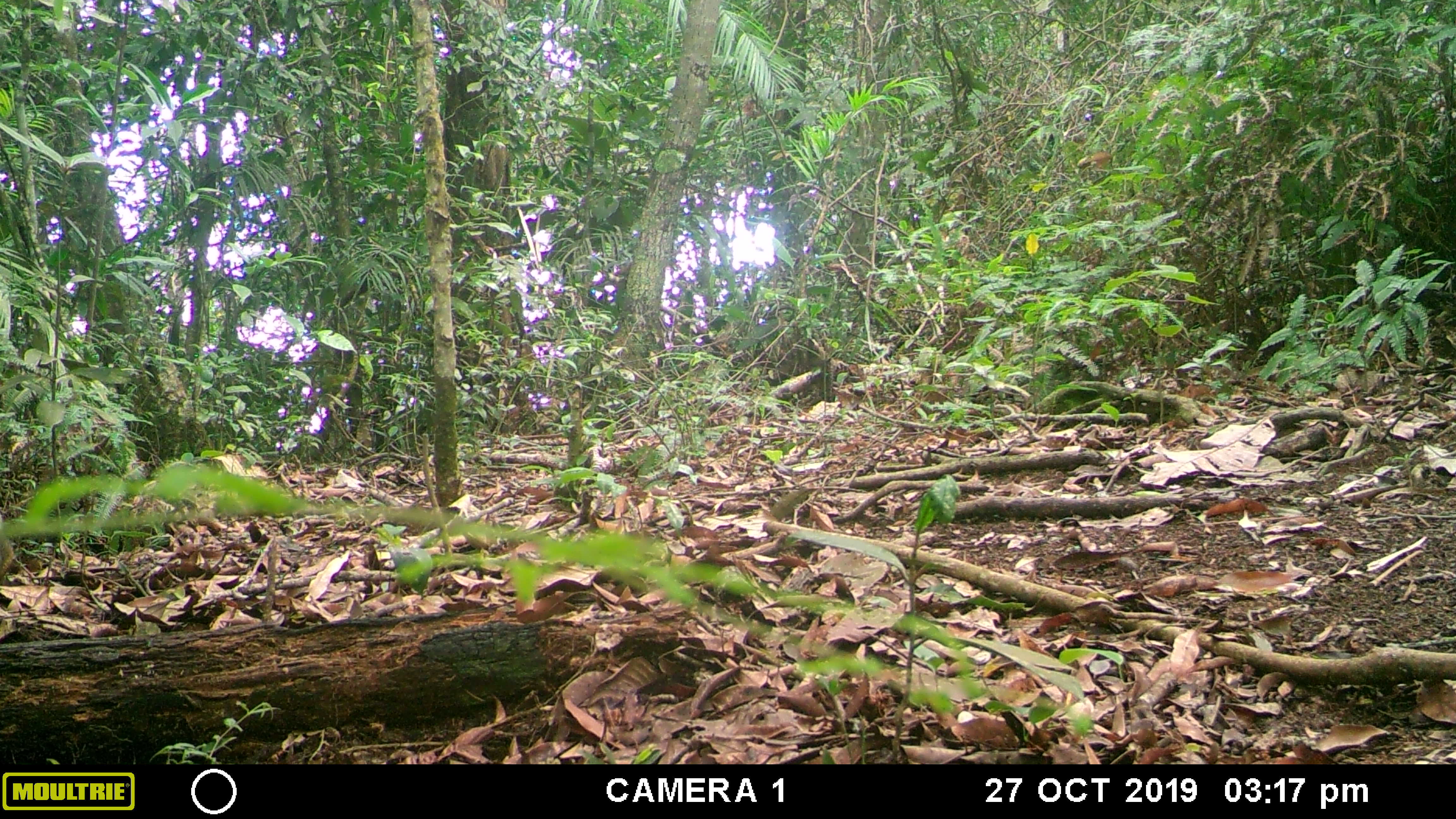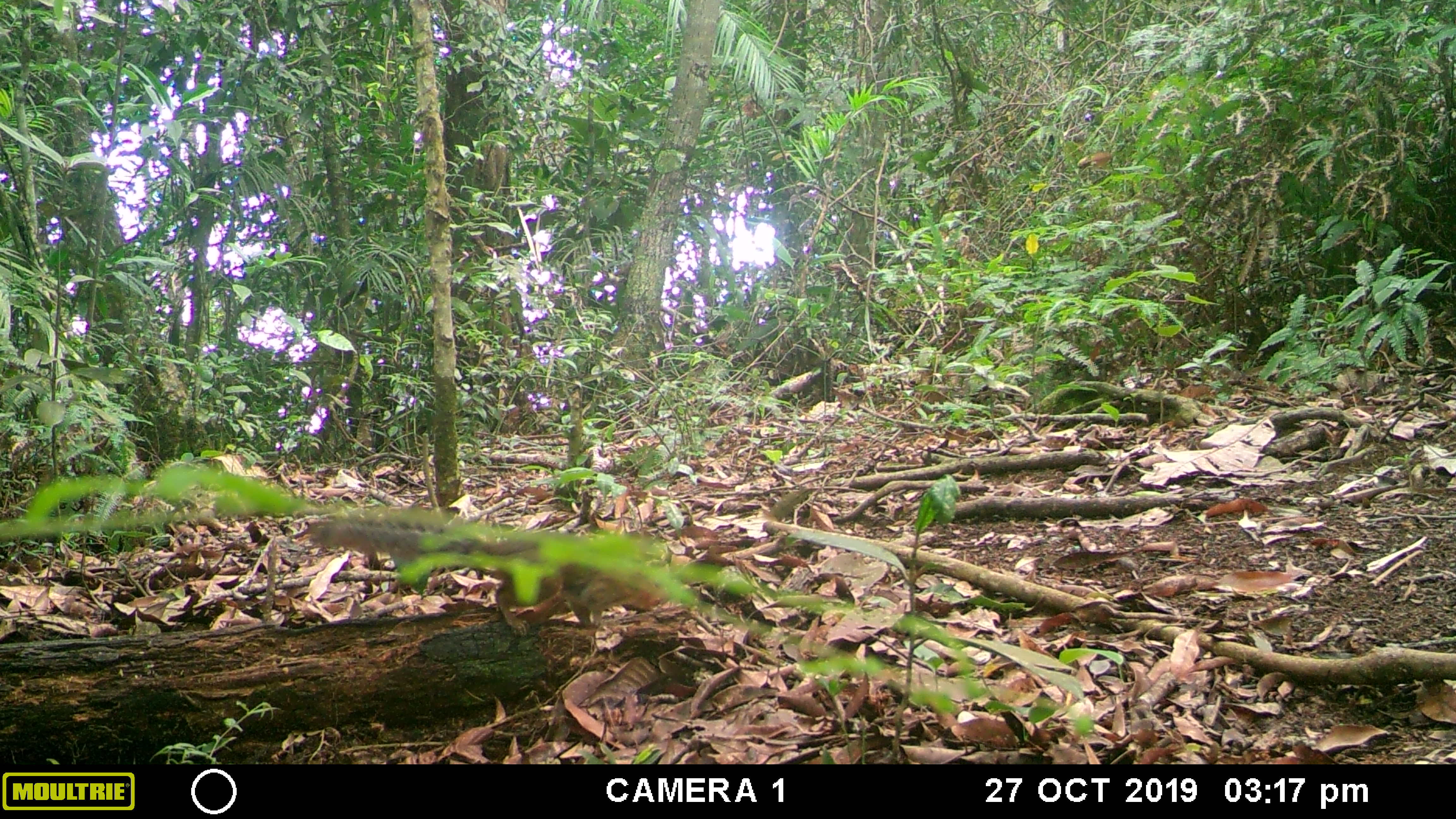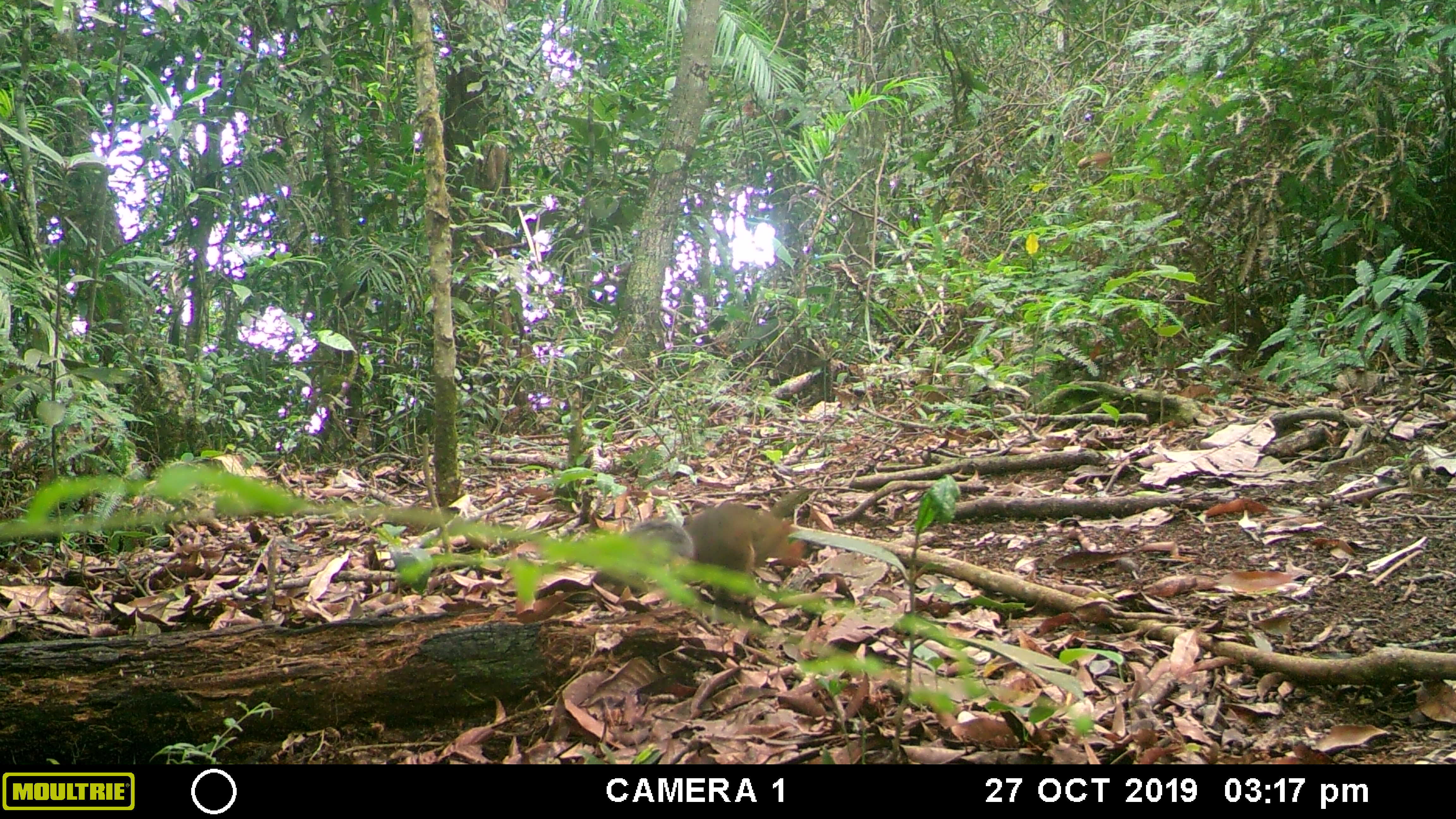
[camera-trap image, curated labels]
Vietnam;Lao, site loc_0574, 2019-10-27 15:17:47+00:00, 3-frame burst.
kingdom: Animalia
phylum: Chordata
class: Mammalia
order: Rodentia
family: Sciuridae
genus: Dremomys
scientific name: Dremomys rufigenis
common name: red-cheeked squirrel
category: red cheeked squirrel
Red cheeked squirrel (red-cheeked squirrel) (Dremomys rufigenis). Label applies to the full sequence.